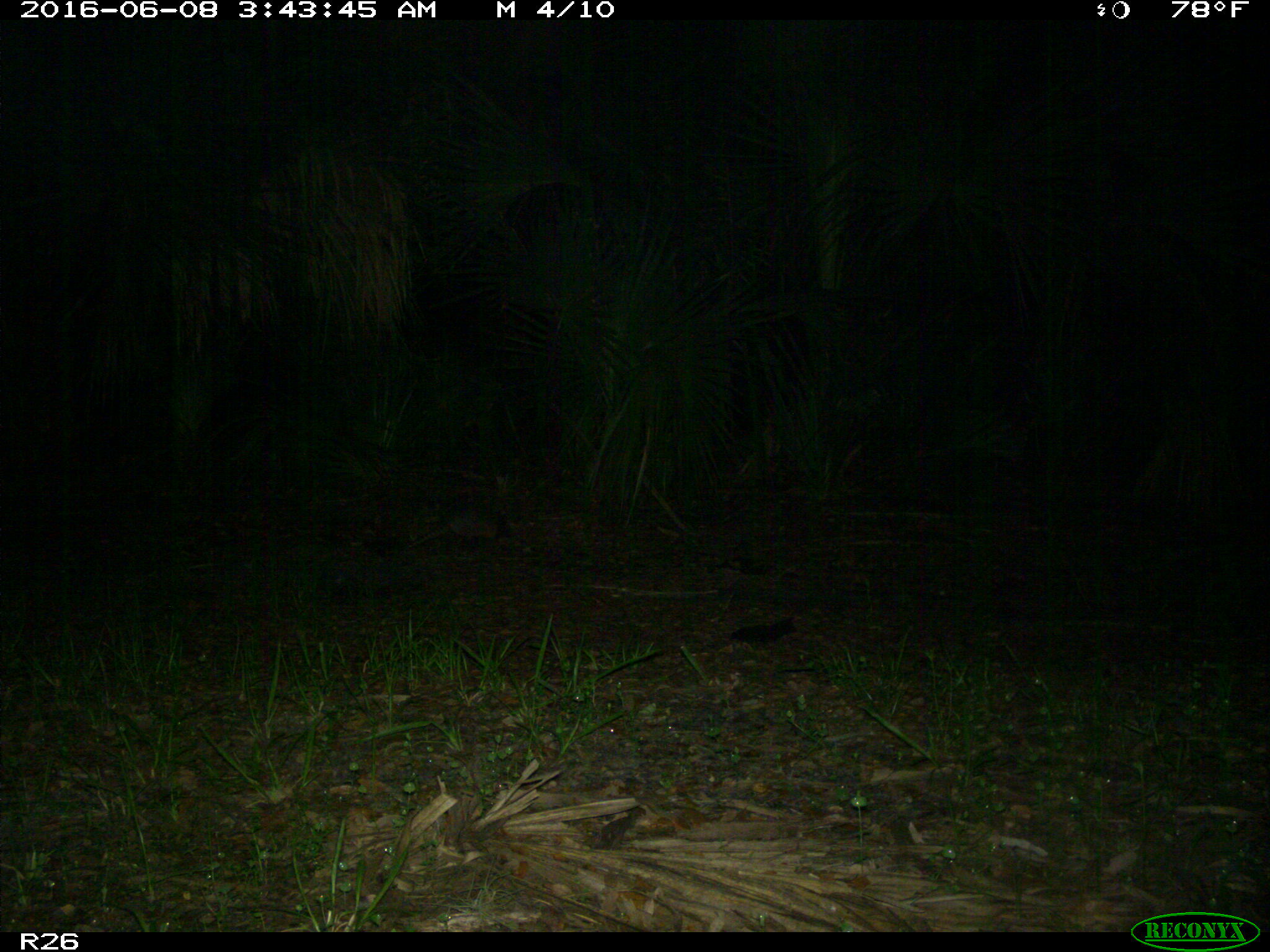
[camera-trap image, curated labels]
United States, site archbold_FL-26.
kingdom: Animalia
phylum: Chordata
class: Mammalia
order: Cingulata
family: Dasypodidae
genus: Dasypus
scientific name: Dasypus novemcinctus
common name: nine-banded armadillo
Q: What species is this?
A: Dasypus novemcinctus (nine-banded armadillo).